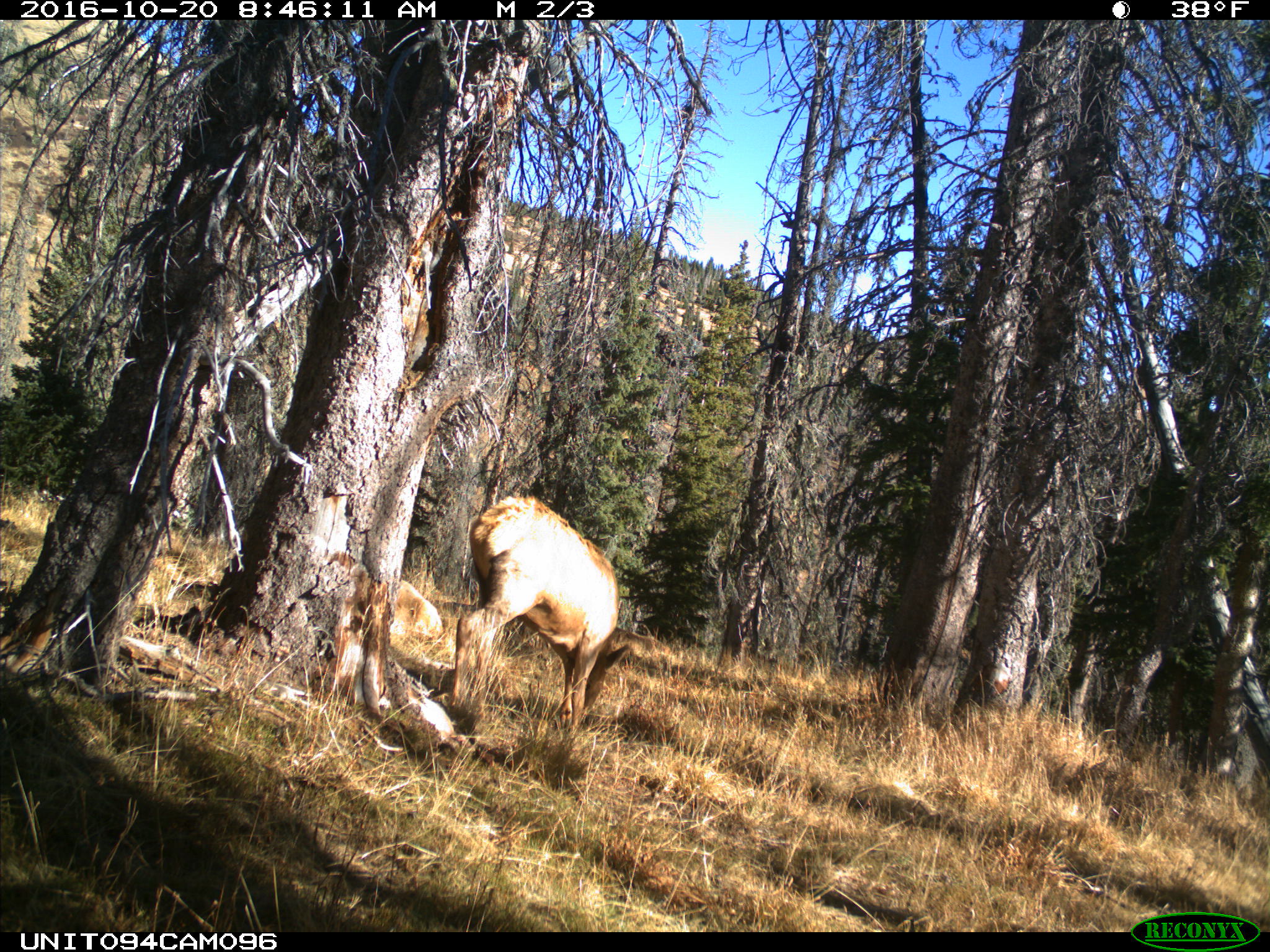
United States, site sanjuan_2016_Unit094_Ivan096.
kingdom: Animalia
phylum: Chordata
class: Mammalia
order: Artiodactyla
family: Cervidae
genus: Cervus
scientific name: Cervus elaphus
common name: red deer